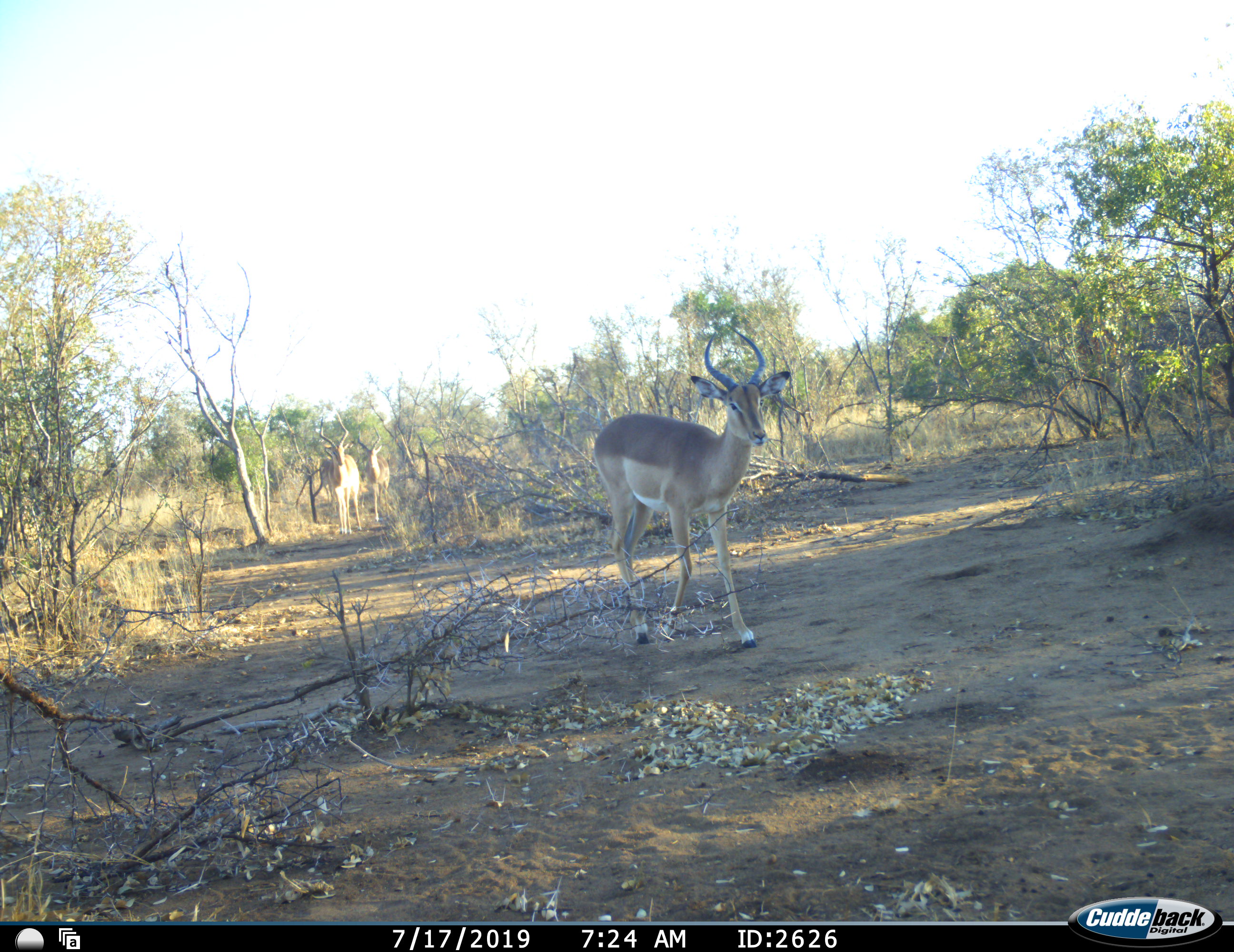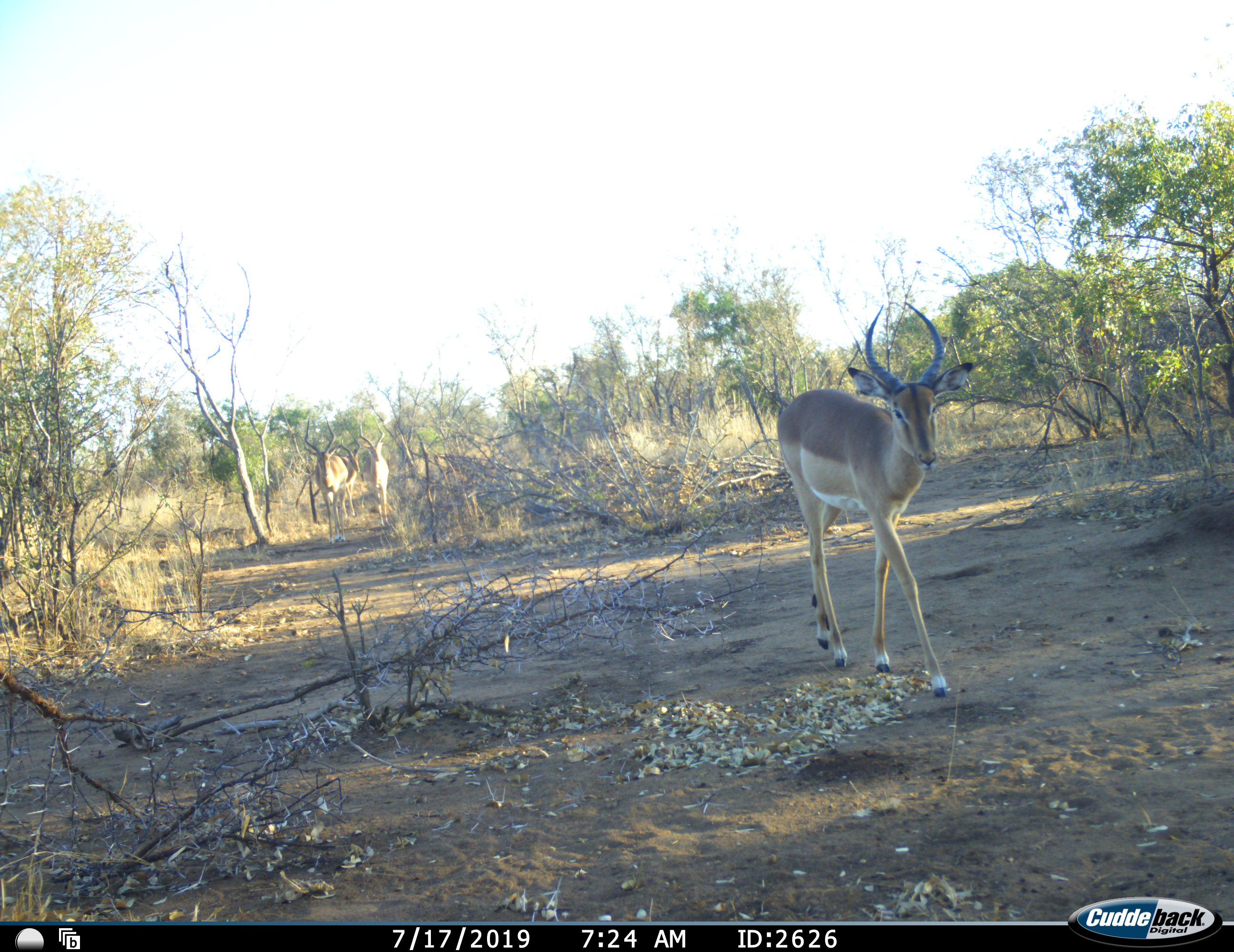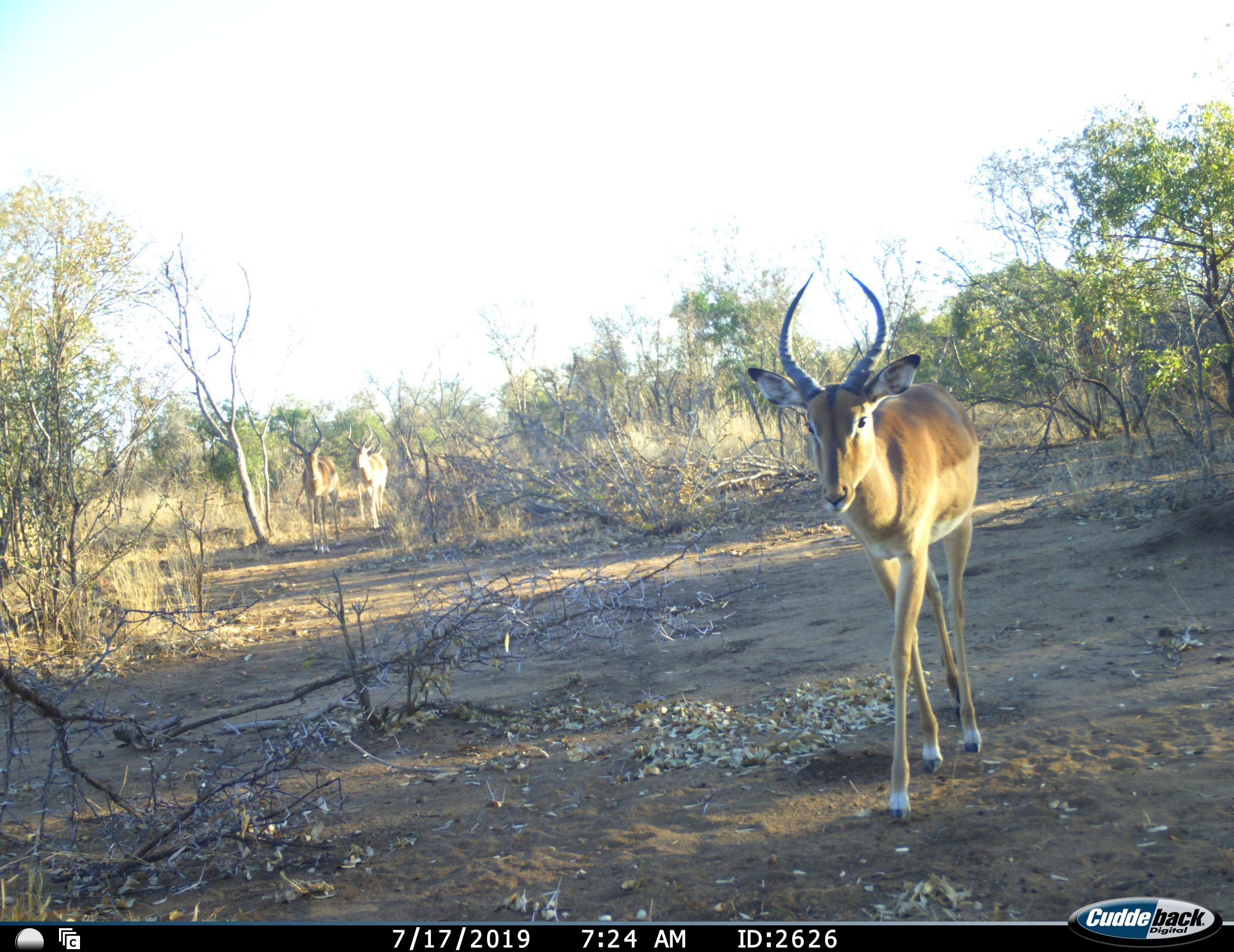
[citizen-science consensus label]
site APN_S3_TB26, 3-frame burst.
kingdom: Animalia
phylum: Chordata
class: Mammalia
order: Artiodactyla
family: Bovidae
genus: Aepyceros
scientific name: Aepyceros melampus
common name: impala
Impala (Aepyceros melampus), count 3. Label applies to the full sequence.